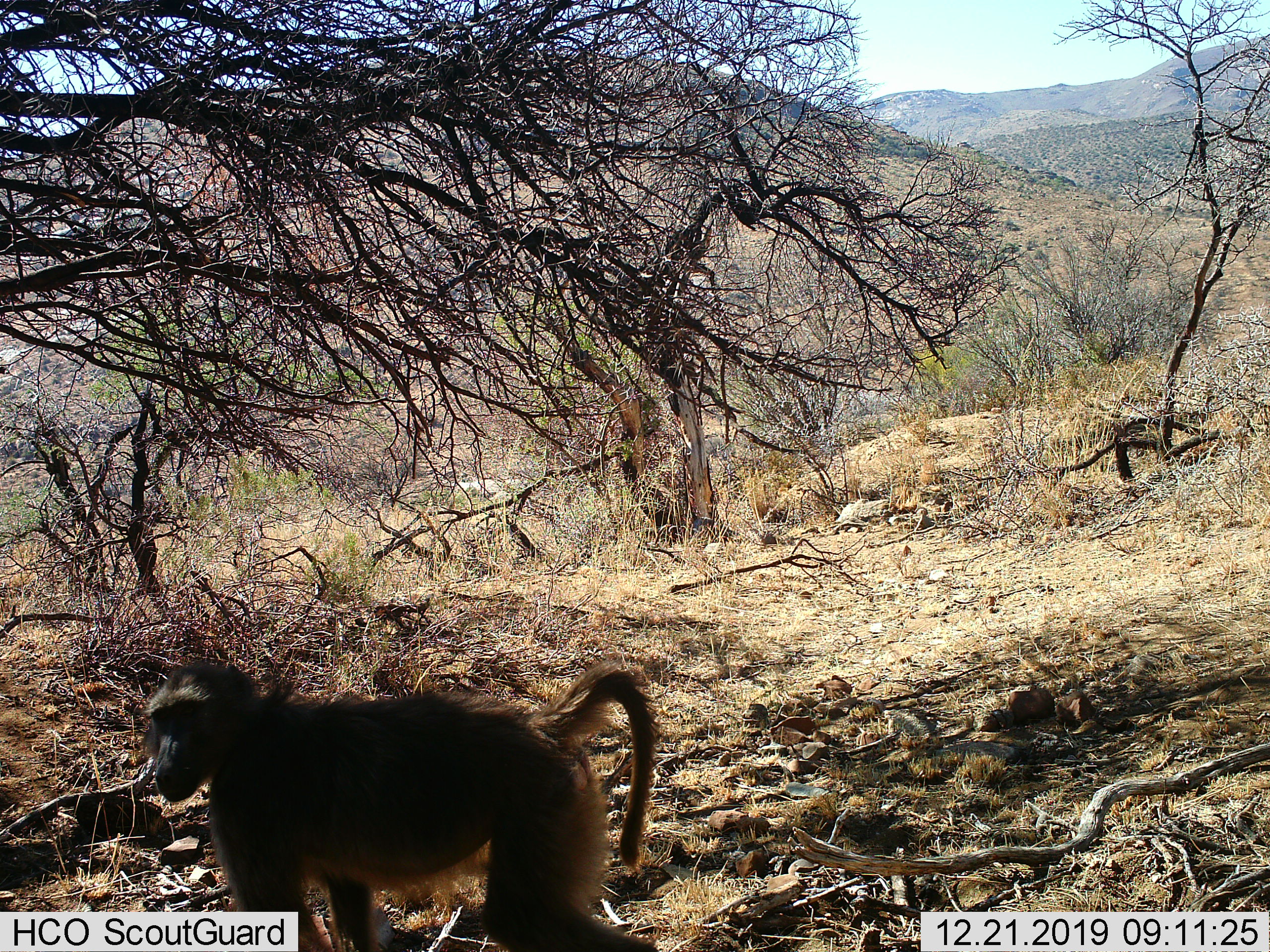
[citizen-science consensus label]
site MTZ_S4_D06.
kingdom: Animalia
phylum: Chordata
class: Mammalia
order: Primates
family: Cercopithecidae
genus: Papio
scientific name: Papio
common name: baboon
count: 1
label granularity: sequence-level